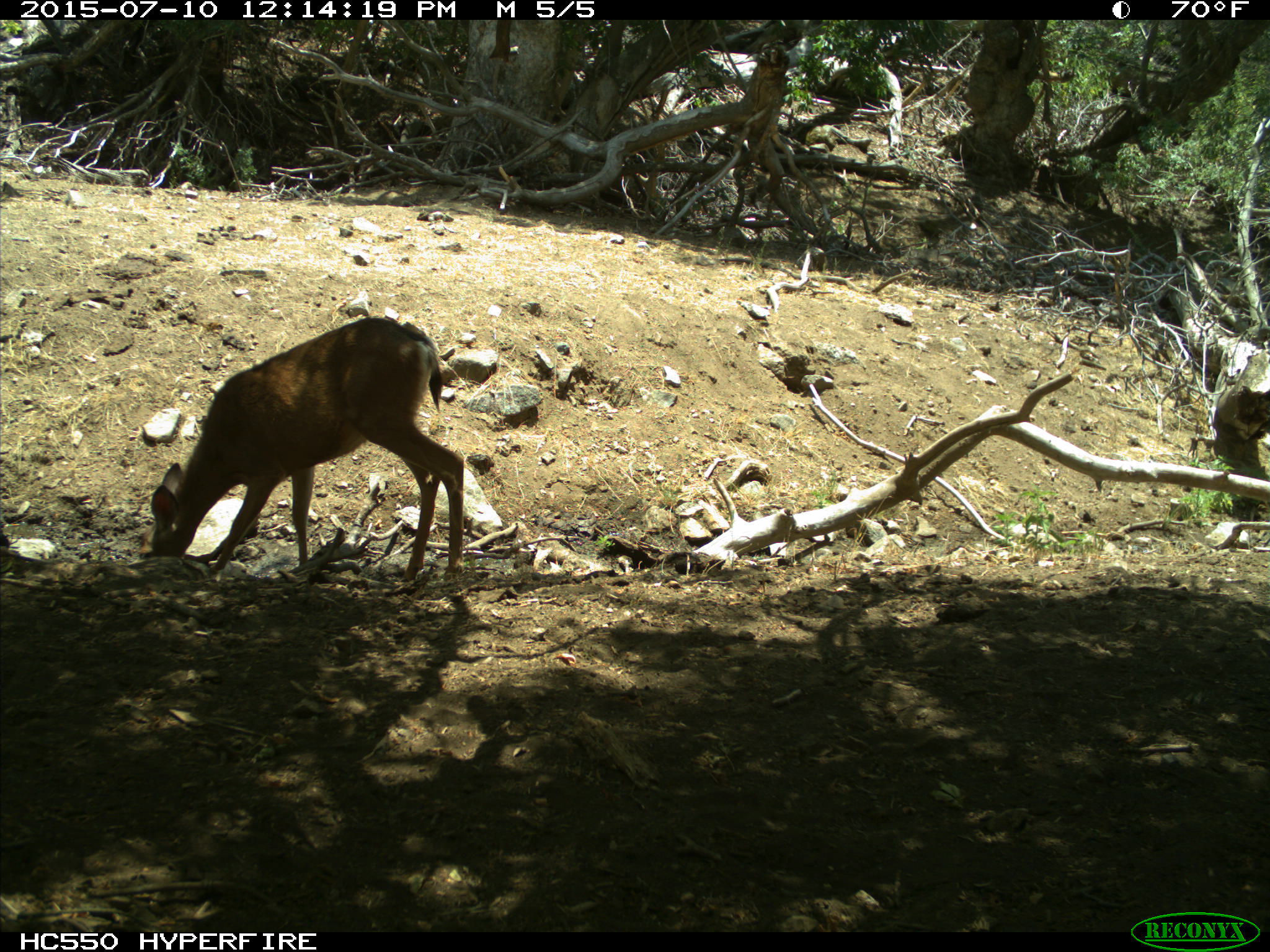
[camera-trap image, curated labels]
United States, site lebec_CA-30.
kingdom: Animalia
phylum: Chordata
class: Mammalia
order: Artiodactyla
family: Cervidae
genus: Odocoileus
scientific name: Odocoileus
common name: deer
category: unidentified deer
Unidentified deer (deer) (Odocoileus).